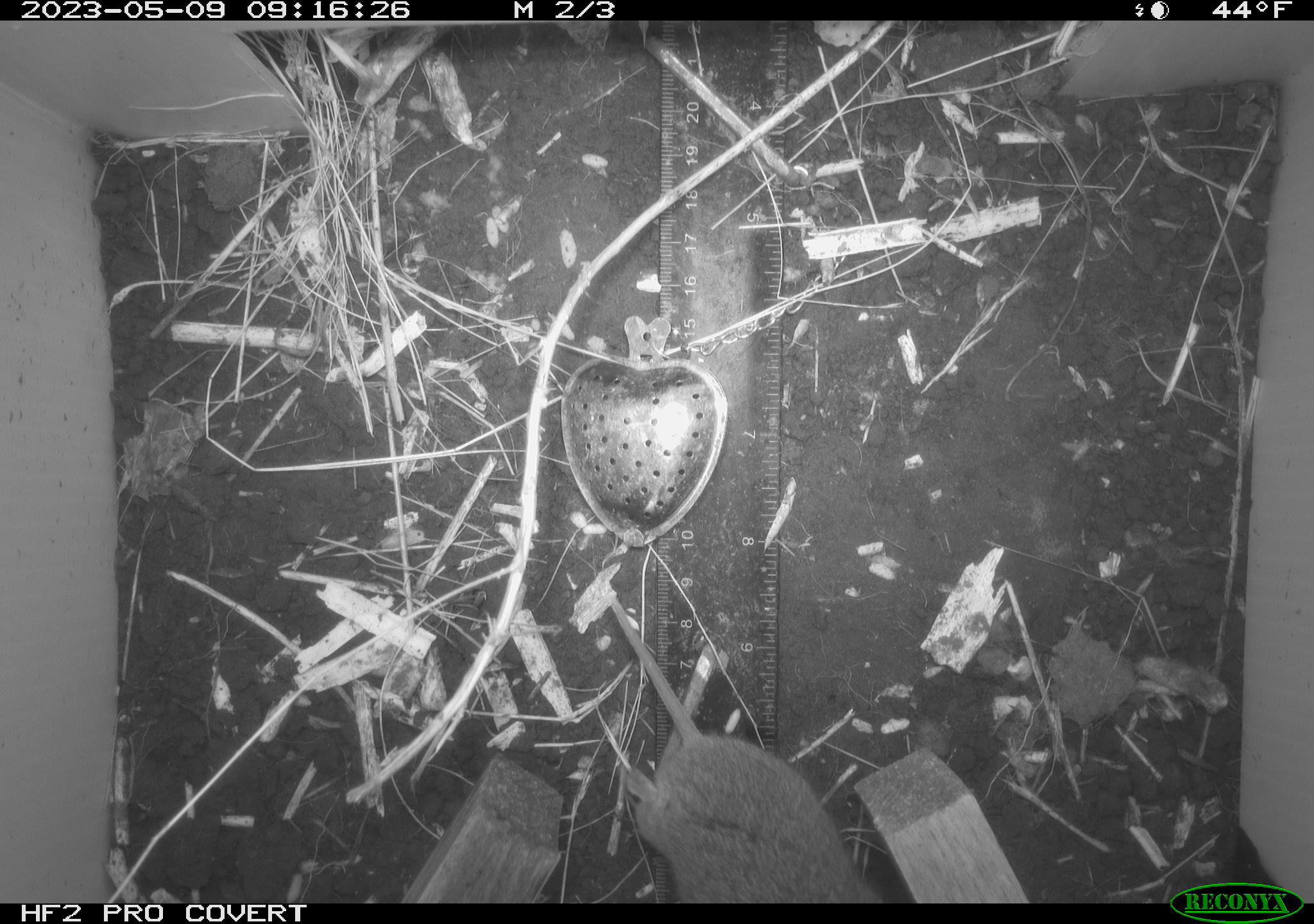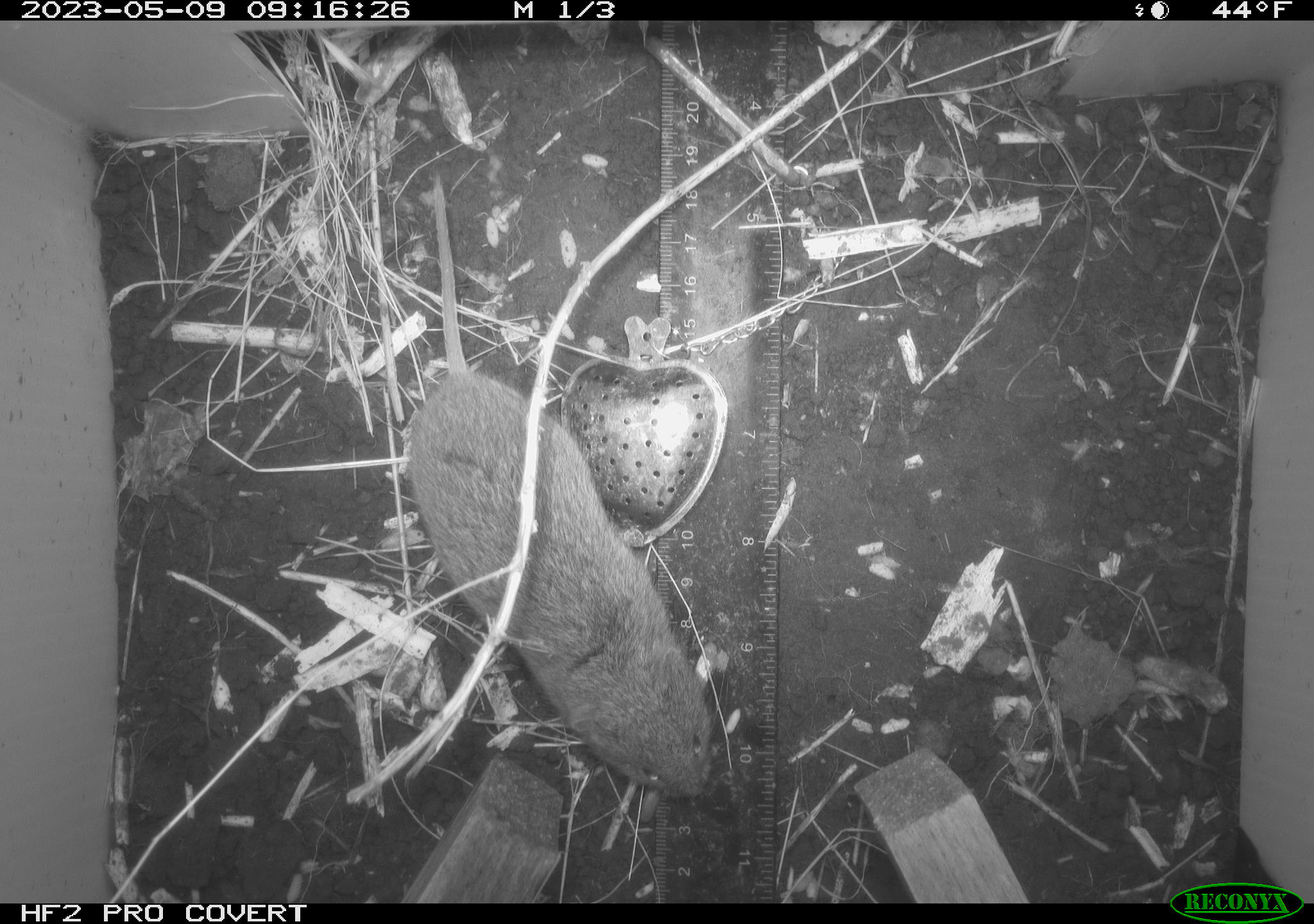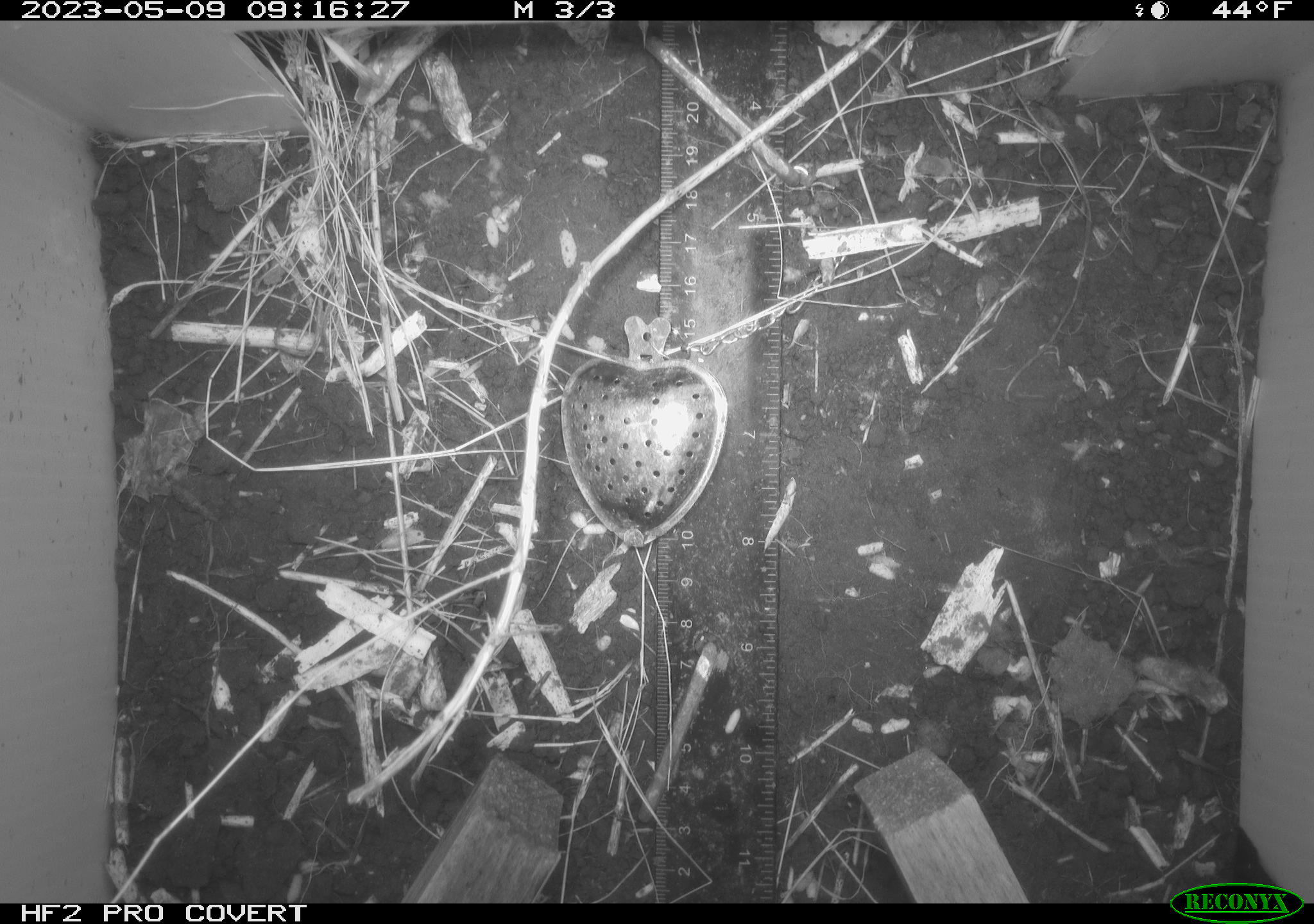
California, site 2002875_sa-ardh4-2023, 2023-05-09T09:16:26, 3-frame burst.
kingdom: Animalia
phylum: Chordata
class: Mammalia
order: Rodentia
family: Cricetidae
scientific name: Arvicolinae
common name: voles, lemmings, and muskrats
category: arvicolinae subfamily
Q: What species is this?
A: Arvicolinae subfamily (voles, lemmings, and muskrats) (Arvicolinae).